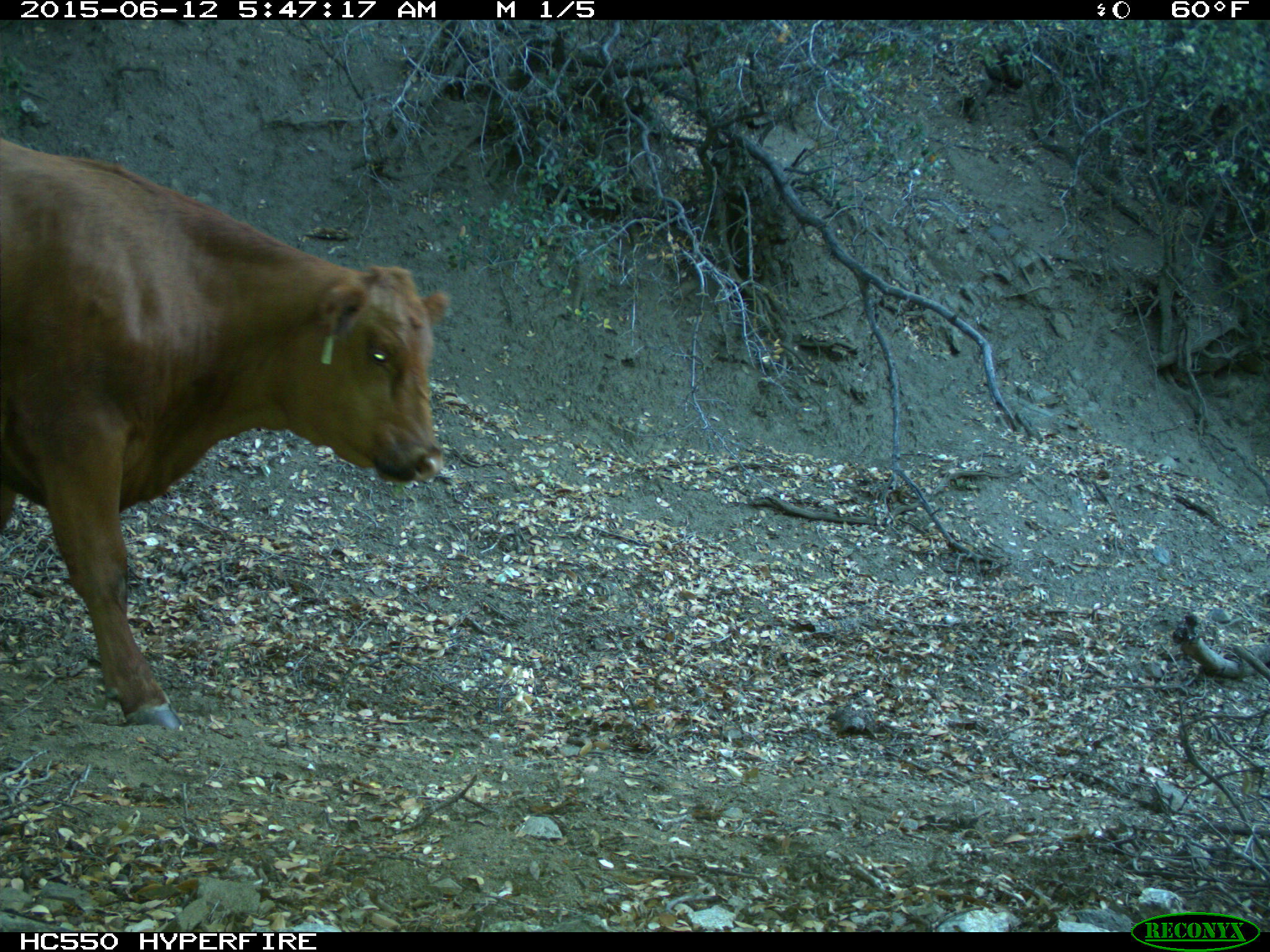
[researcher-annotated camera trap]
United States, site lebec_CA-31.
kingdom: Animalia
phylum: Chordata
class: Mammalia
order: Artiodactyla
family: Bovidae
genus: Bos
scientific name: Bos taurus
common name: domestic cow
Bos taurus (domestic cow).